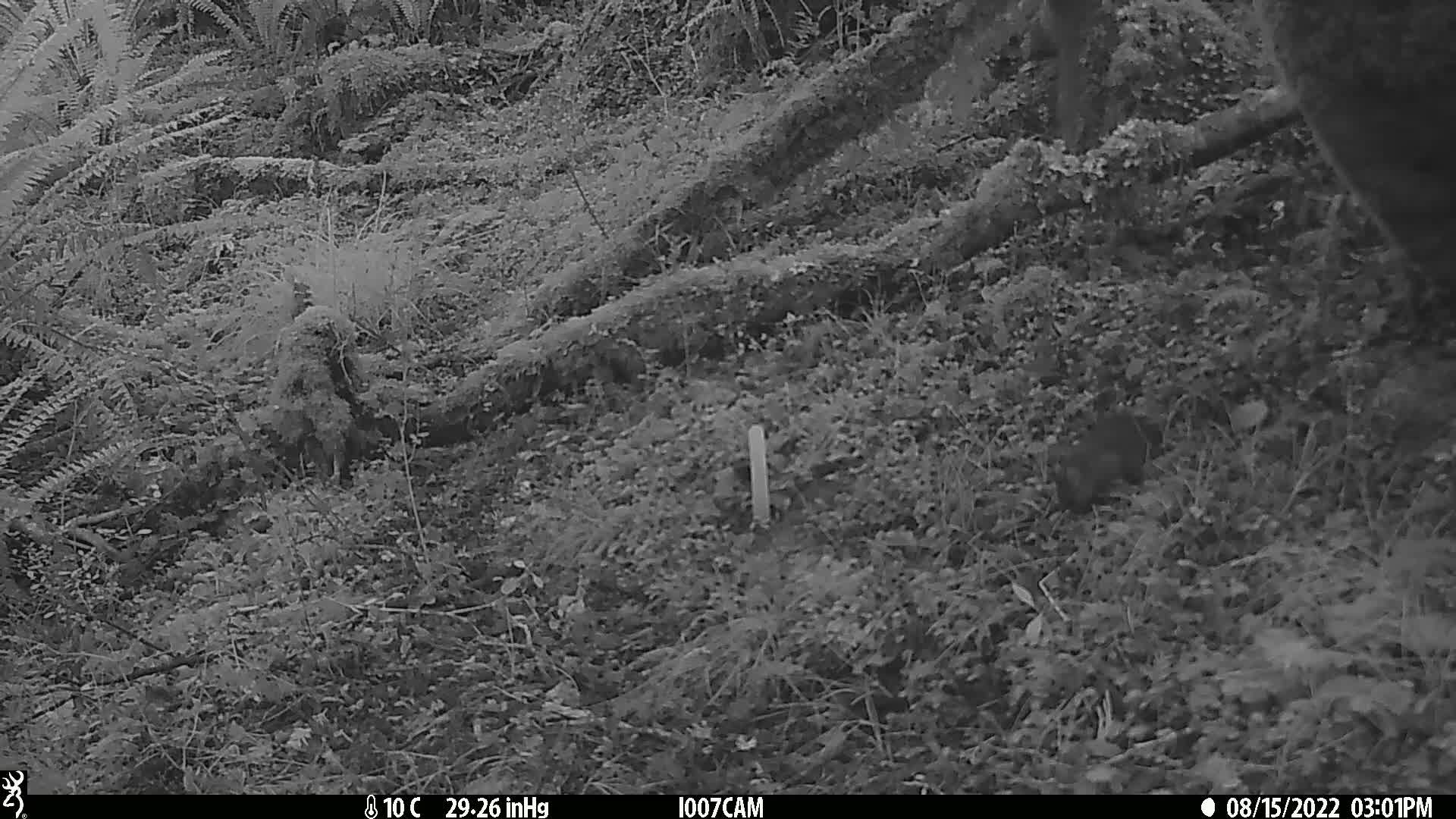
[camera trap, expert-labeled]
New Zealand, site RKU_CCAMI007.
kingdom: Animalia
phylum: Chordata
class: Mammalia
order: Rodentia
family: Muridae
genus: Rattus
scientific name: Rattus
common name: rat